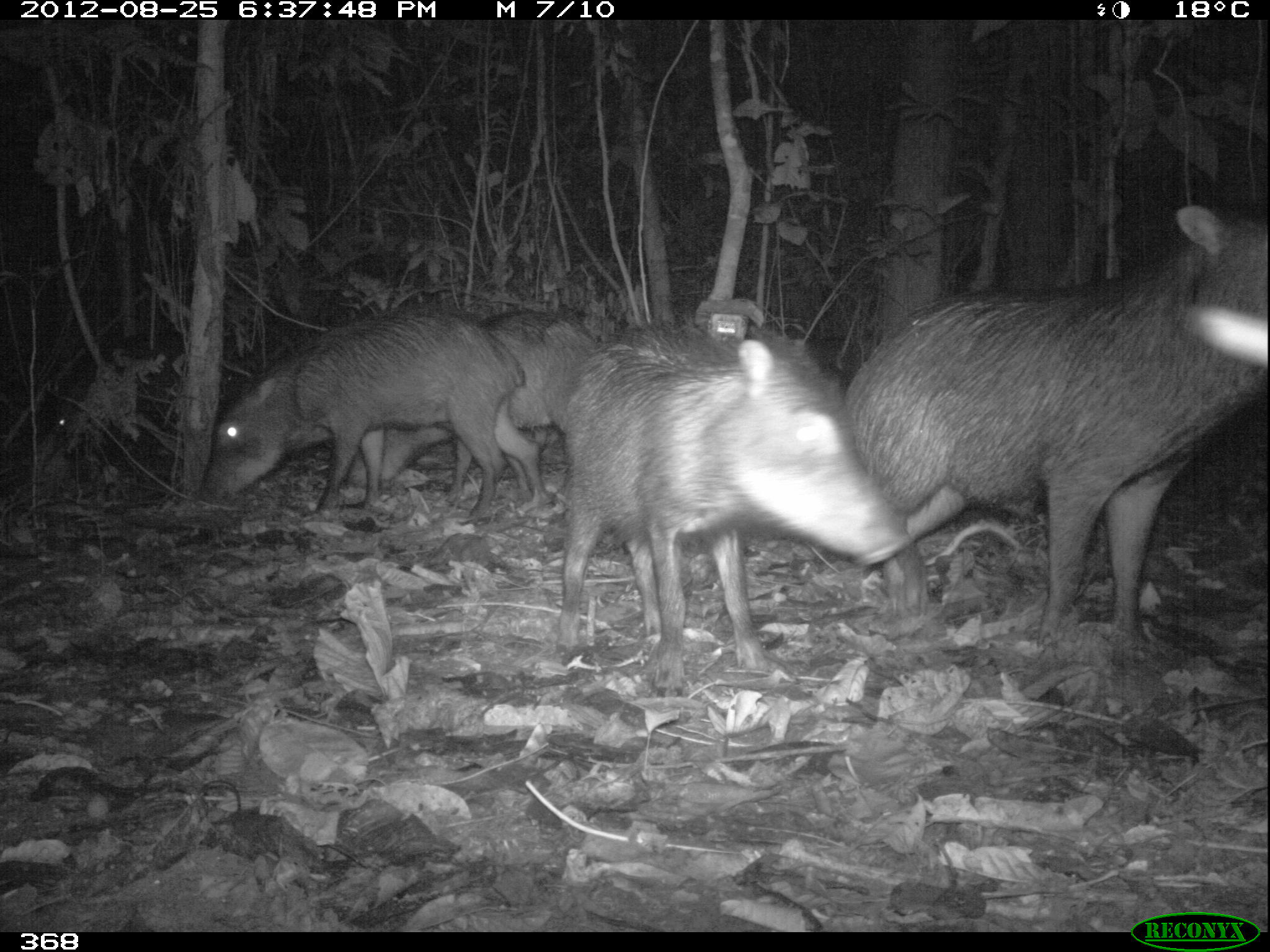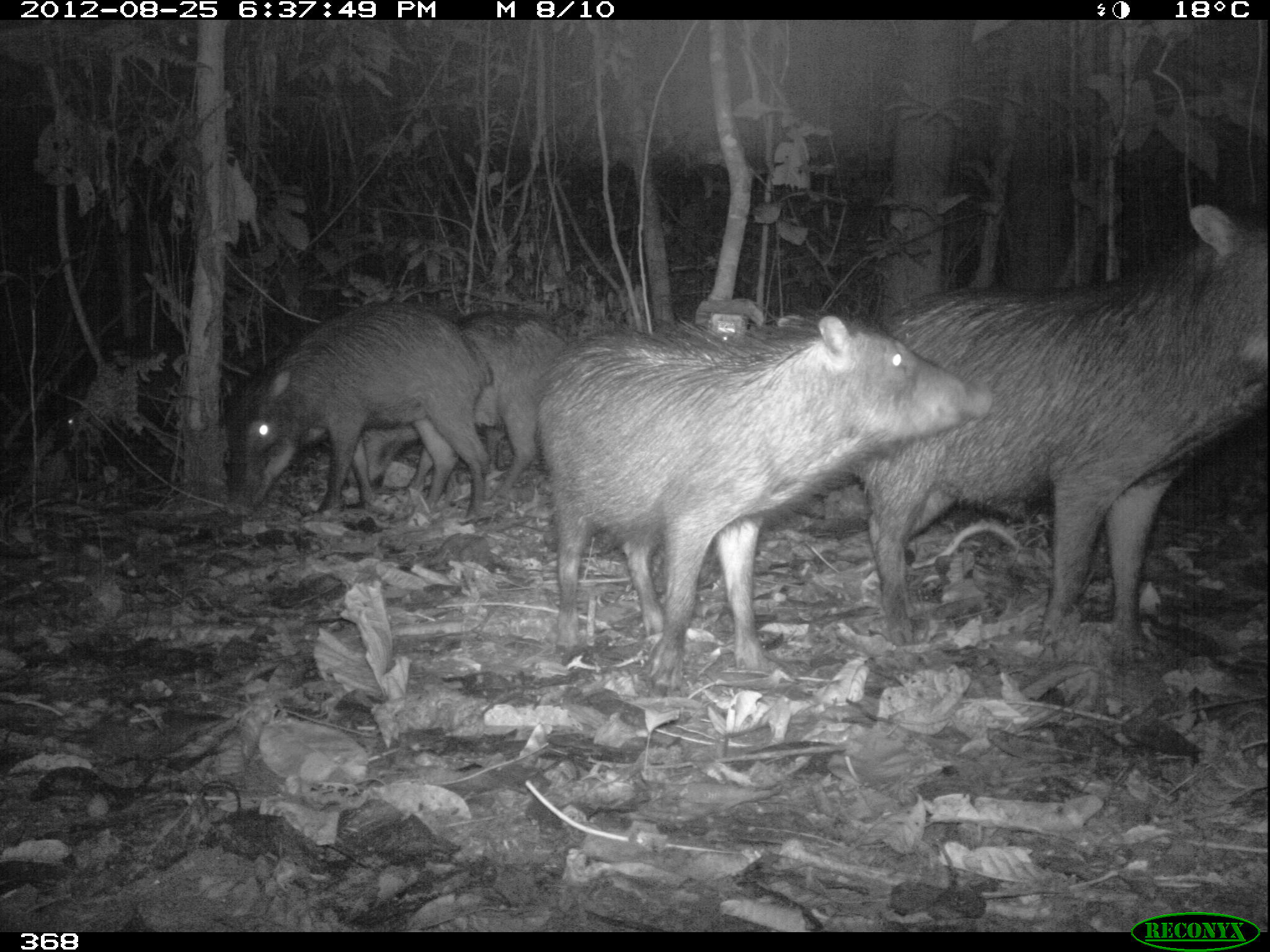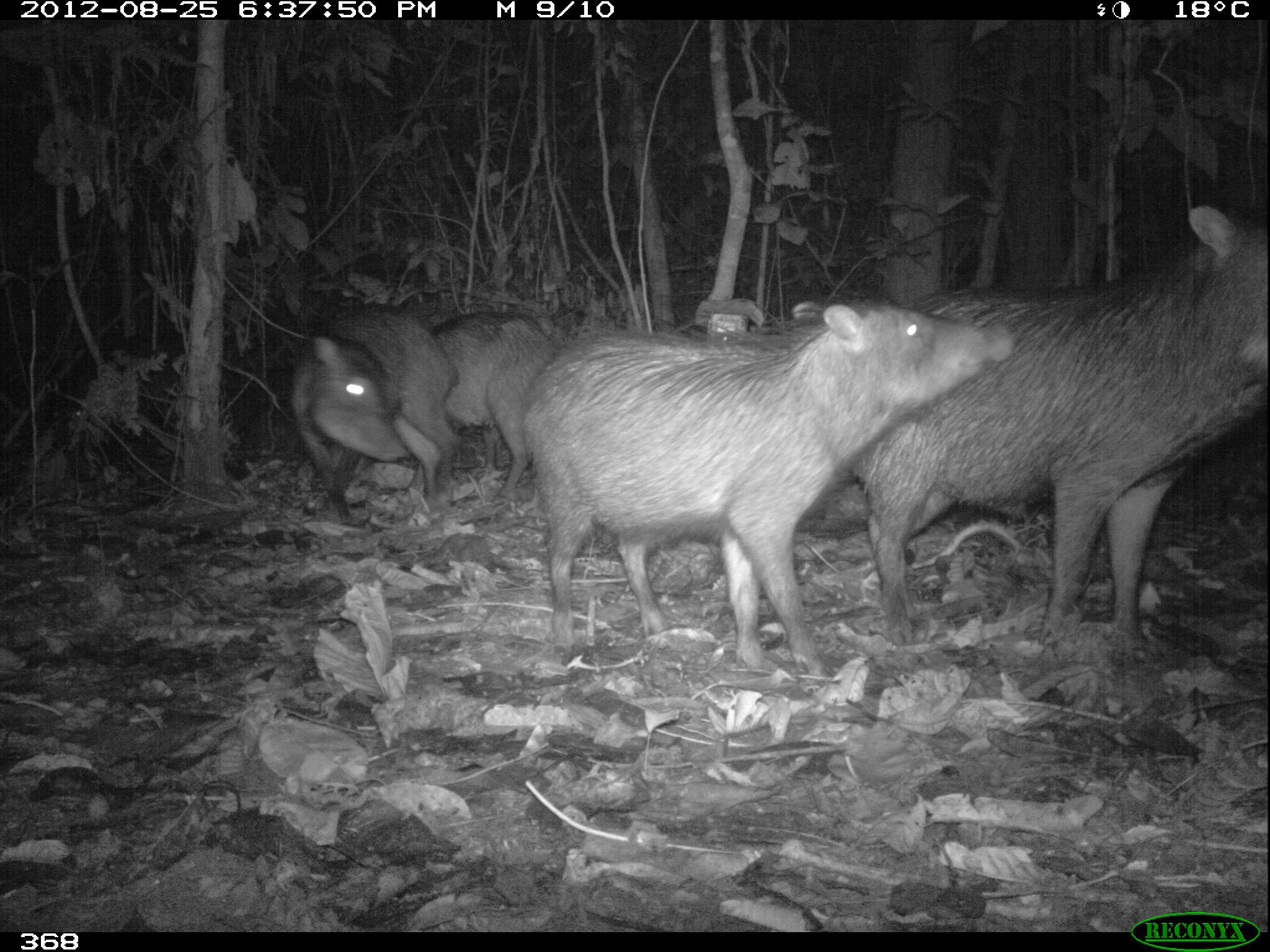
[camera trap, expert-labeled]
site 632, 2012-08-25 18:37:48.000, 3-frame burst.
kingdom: Animalia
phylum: Chordata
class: Mammalia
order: Artiodactyla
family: Tayassuidae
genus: Tayassu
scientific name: Tayassu pecari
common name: white-lipped peccary